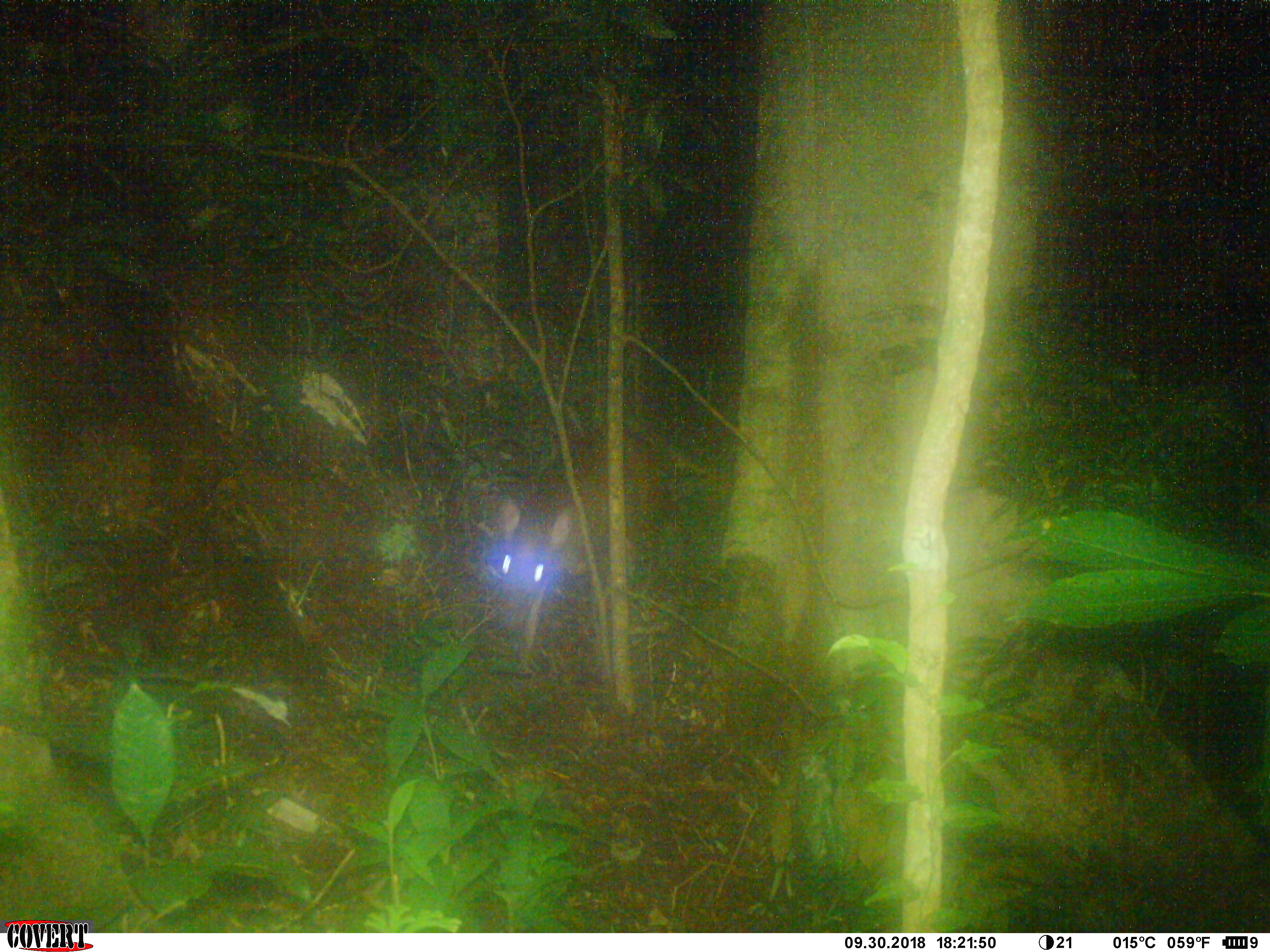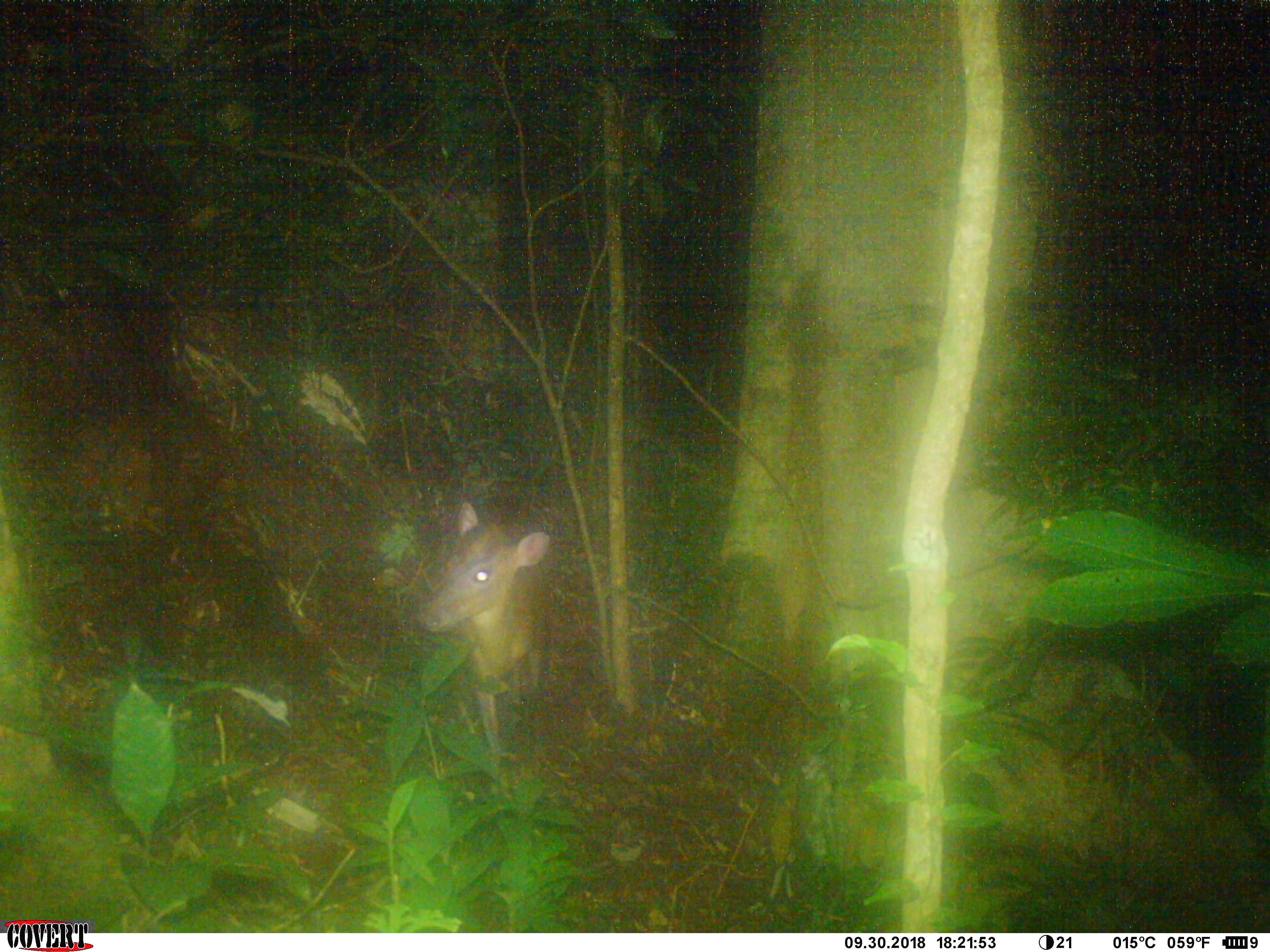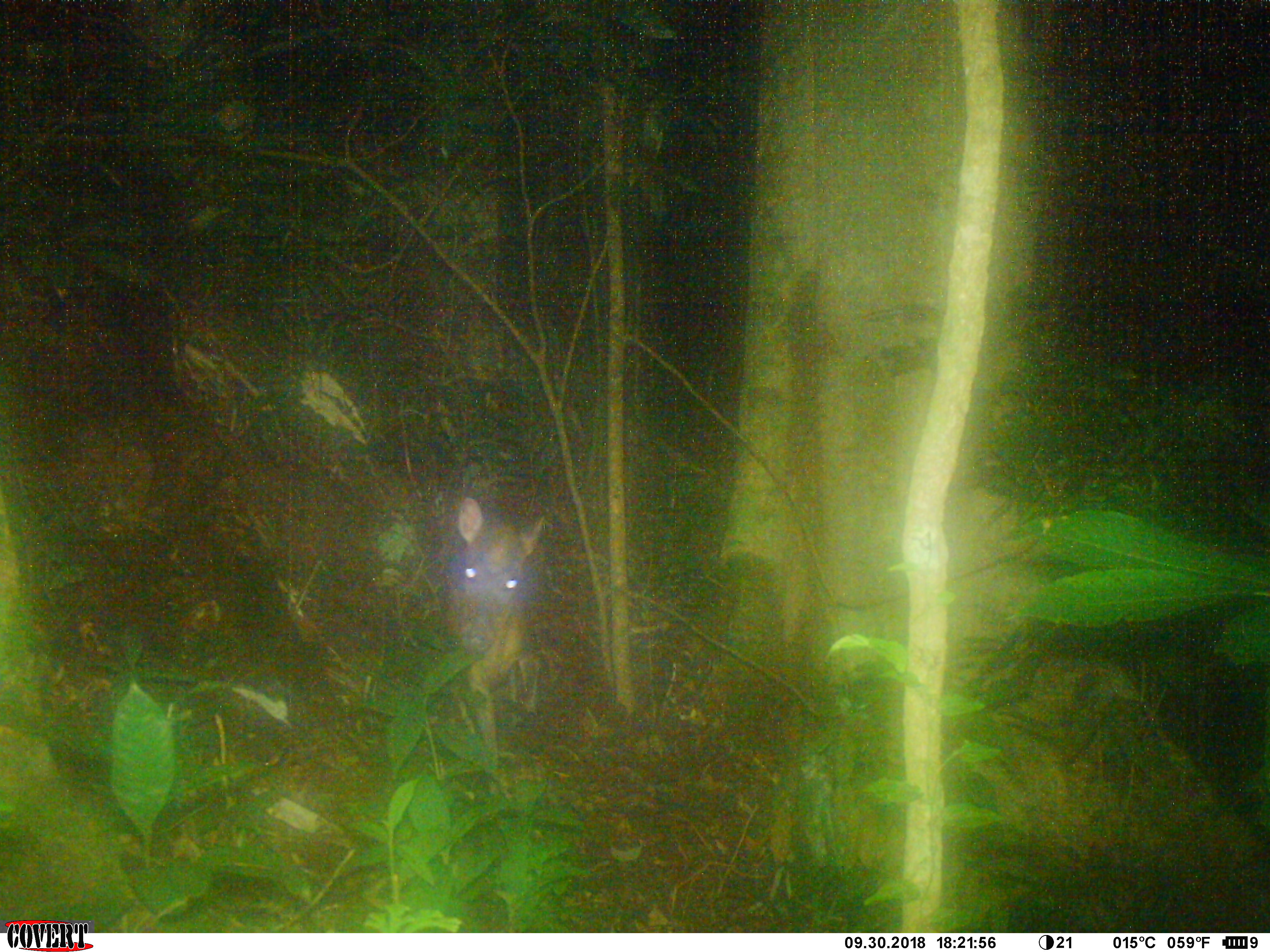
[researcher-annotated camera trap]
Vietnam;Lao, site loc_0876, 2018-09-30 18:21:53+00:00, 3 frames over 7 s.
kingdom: Animalia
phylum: Chordata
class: Mammalia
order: Artiodactyla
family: Cervidae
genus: Muntiacus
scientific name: Muntiacus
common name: muntjacs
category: unidentified muntjac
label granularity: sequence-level